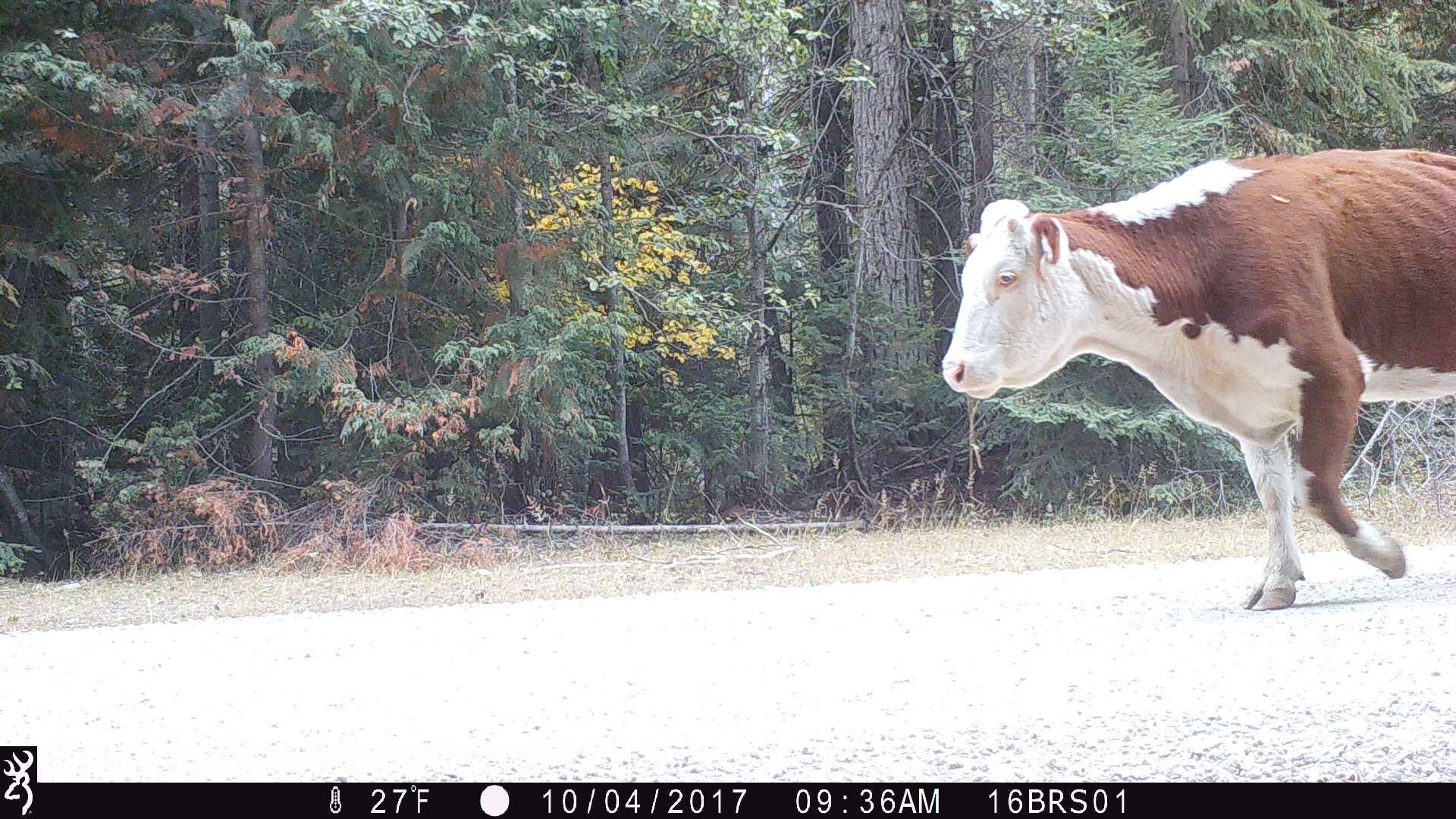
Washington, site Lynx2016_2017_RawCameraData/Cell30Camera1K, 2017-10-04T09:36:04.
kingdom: Animalia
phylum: Chordata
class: Mammalia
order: Artiodactyla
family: Bovidae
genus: Bos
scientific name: Bos taurus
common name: domestic cattle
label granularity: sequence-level